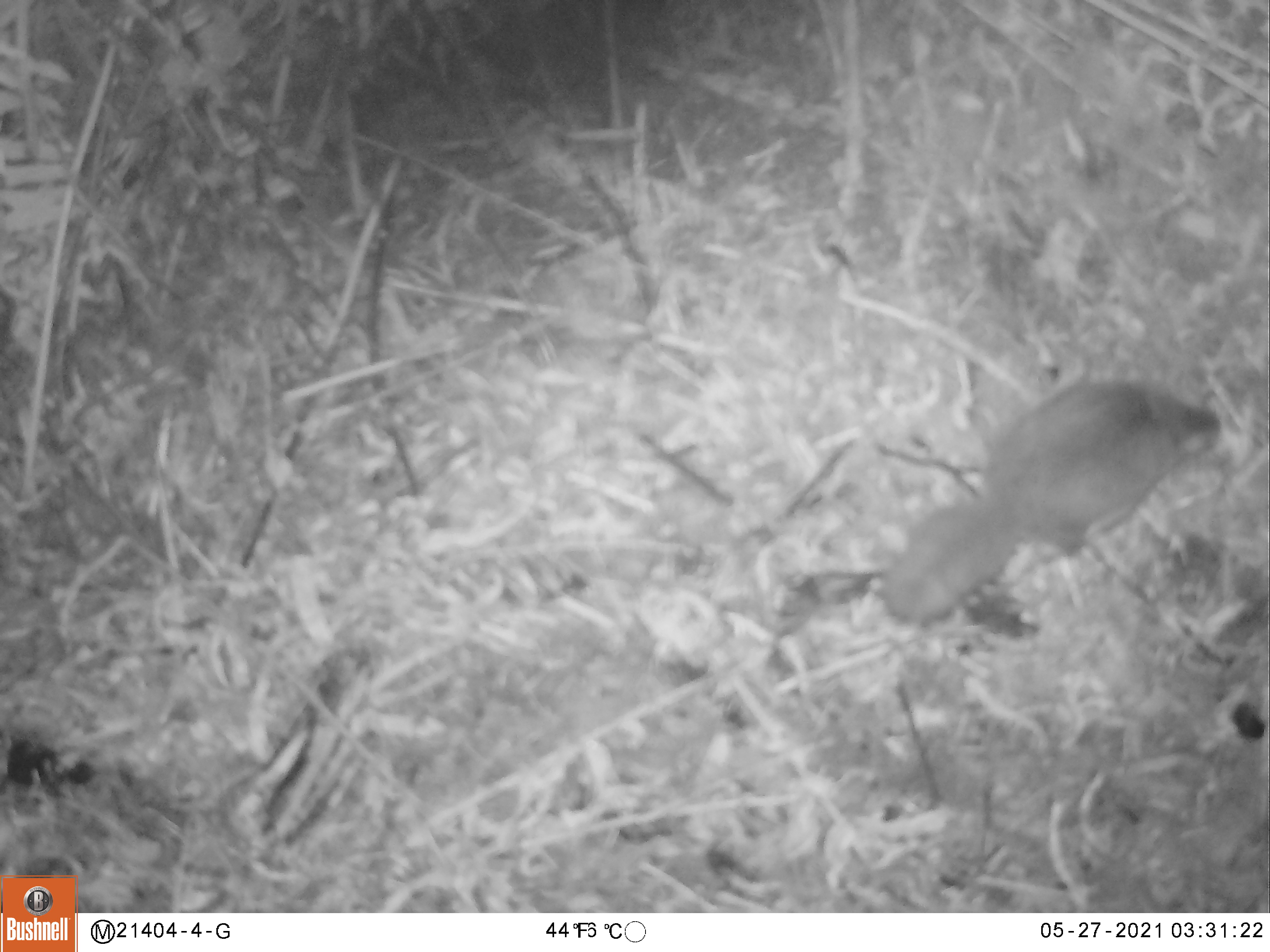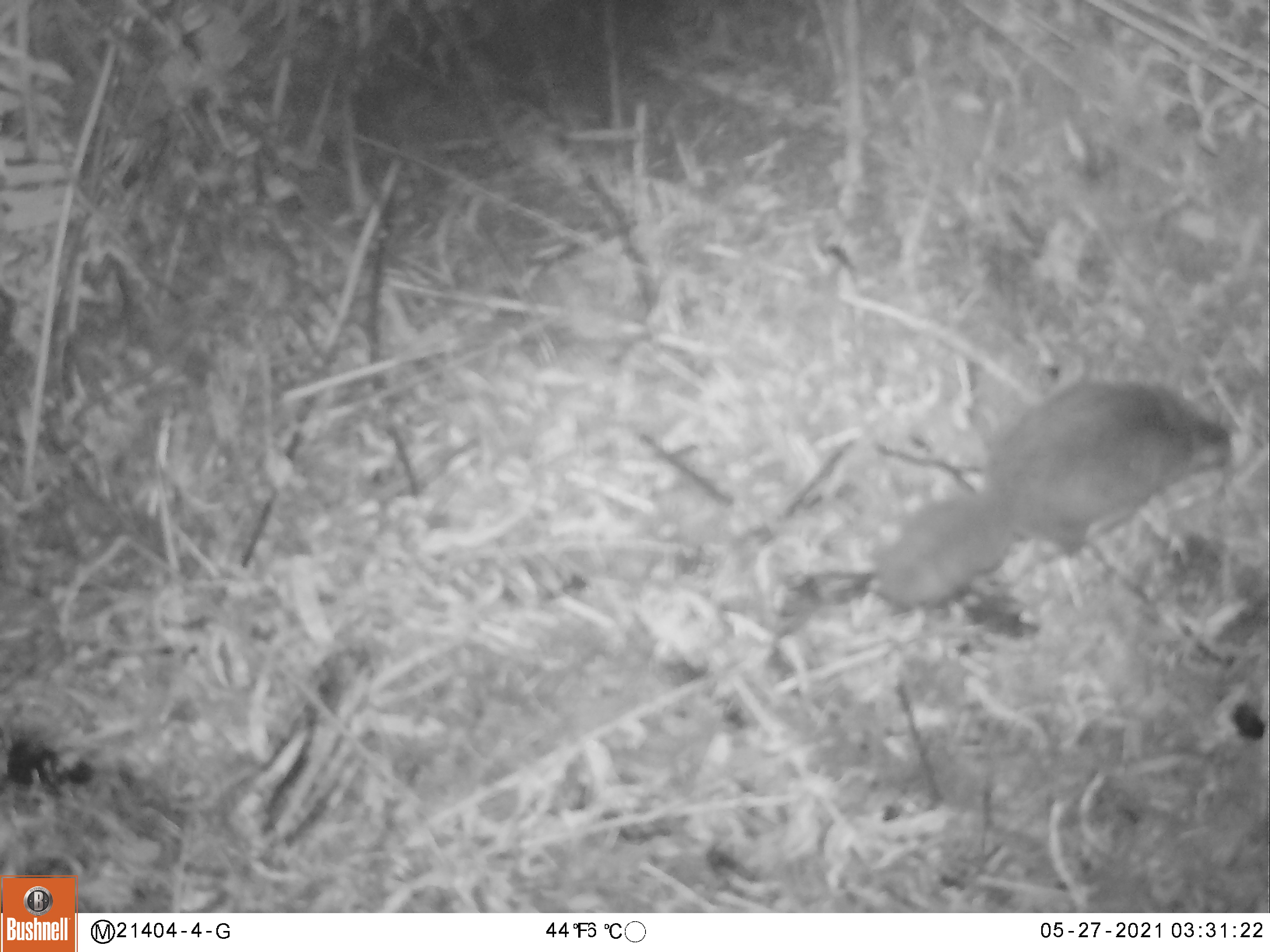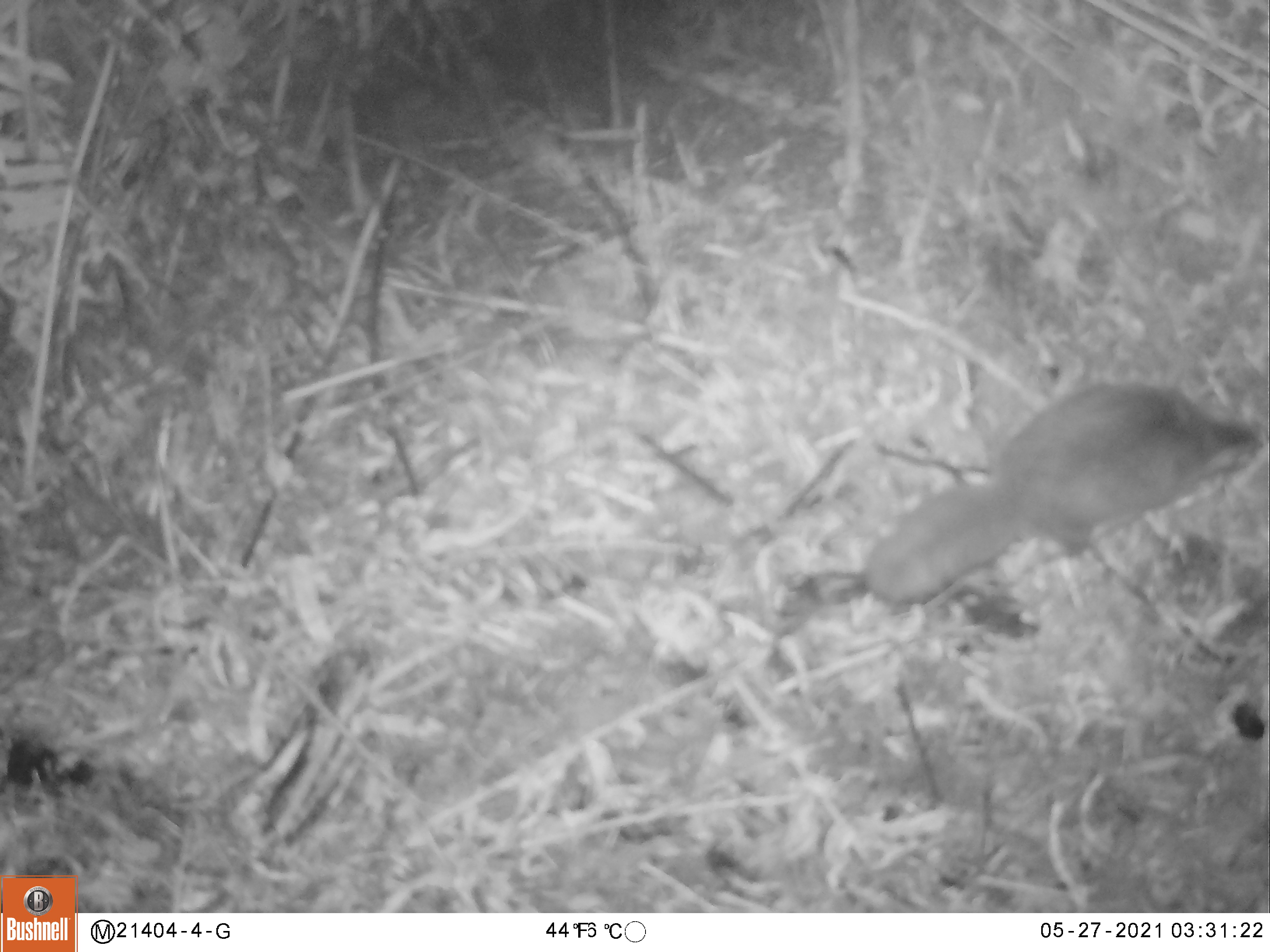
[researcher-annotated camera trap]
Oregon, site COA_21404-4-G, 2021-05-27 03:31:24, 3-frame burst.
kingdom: Animalia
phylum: Chordata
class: Mammalia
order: Rodentia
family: Sciuridae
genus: Glaucomys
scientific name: Glaucomys oregonensis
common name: humboldt's flying squirrel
Humboldt's flying squirrel (Glaucomys oregonensis).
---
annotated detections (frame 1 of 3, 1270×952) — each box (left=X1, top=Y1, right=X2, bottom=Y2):
humboldt's flying squirrel: (left=867, top=371, right=1223, bottom=623)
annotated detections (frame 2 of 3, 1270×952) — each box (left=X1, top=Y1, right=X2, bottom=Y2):
humboldt's flying squirrel: (left=871, top=378, right=1238, bottom=604)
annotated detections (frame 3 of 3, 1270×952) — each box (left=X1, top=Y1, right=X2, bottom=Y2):
humboldt's flying squirrel: (left=849, top=376, right=1260, bottom=607)